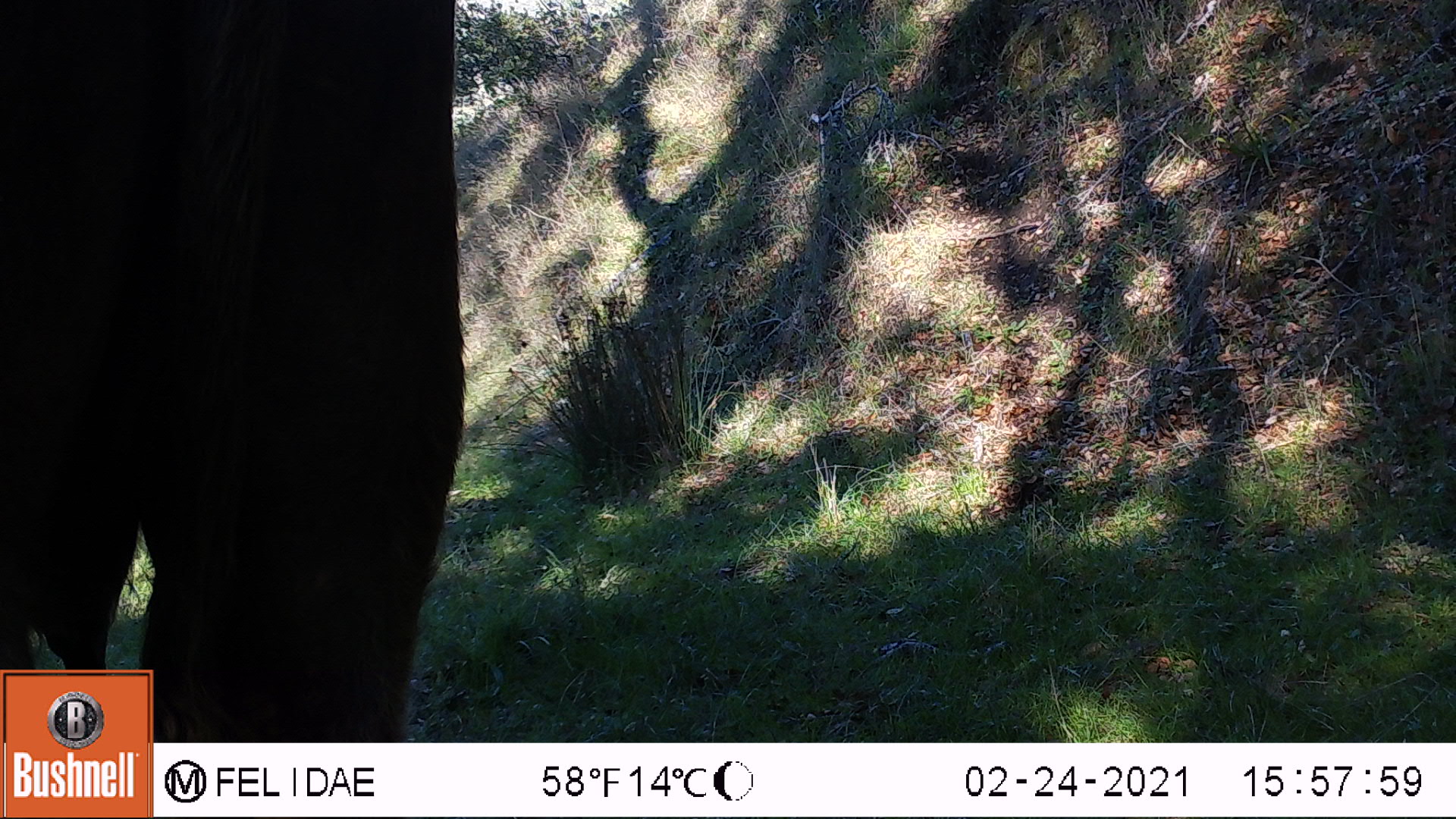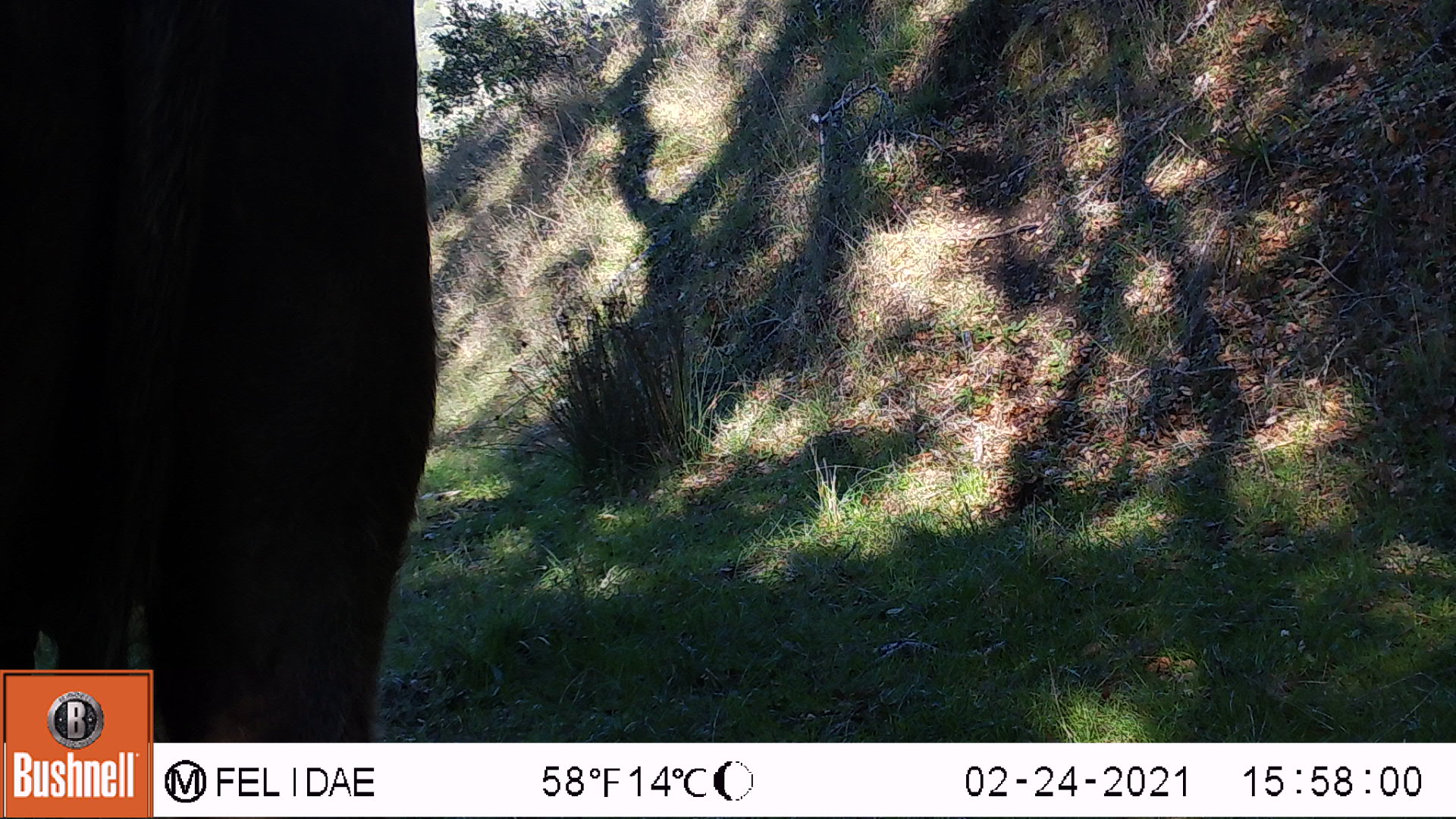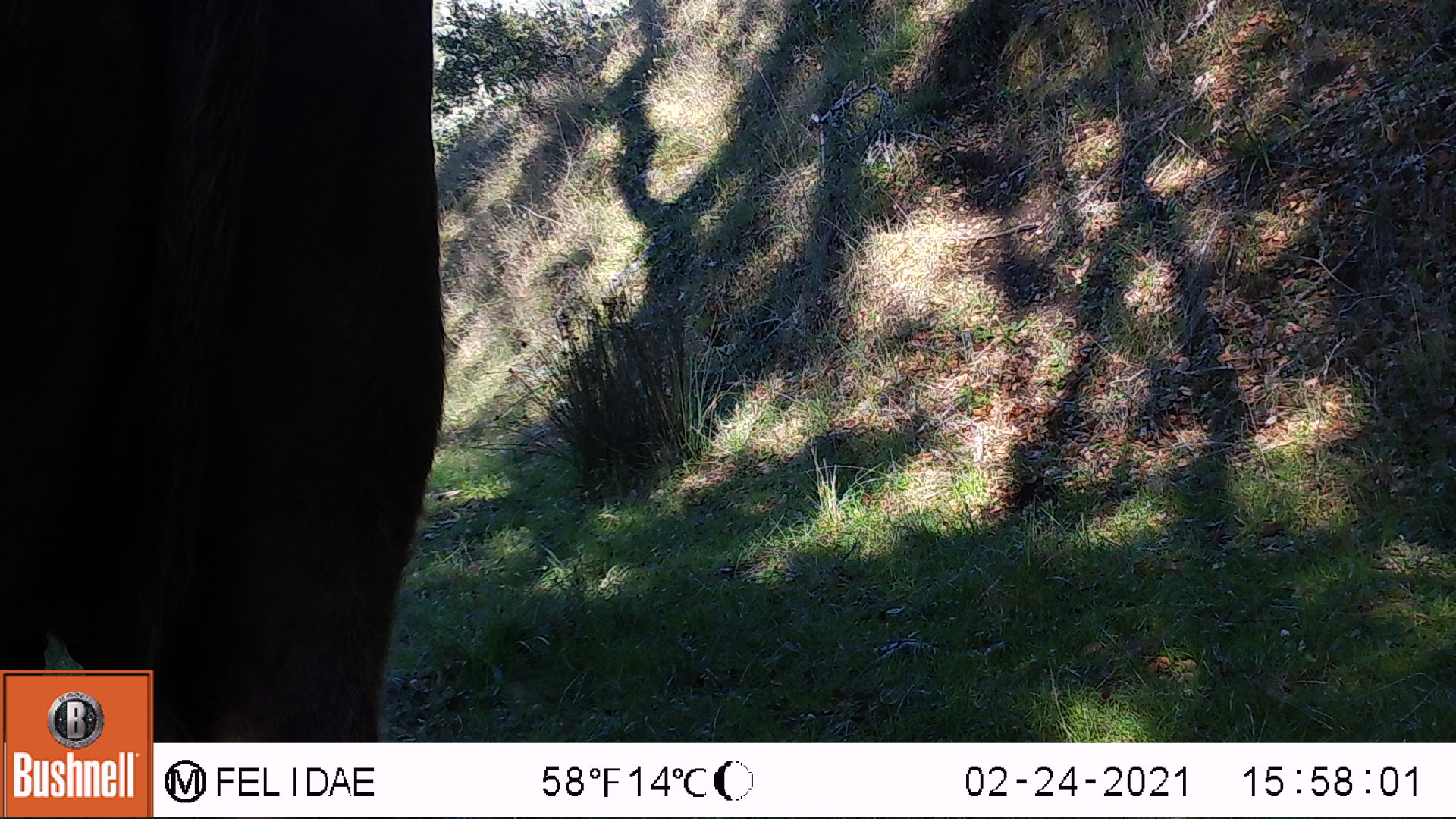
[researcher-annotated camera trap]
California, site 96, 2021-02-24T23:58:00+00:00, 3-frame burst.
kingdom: Animalia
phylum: Chordata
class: Mammalia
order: Artiodactyla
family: Bovidae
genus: Bos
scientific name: Bos taurus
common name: domestic cattle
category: cattle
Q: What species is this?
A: Cattle (domestic cattle) (Bos taurus).